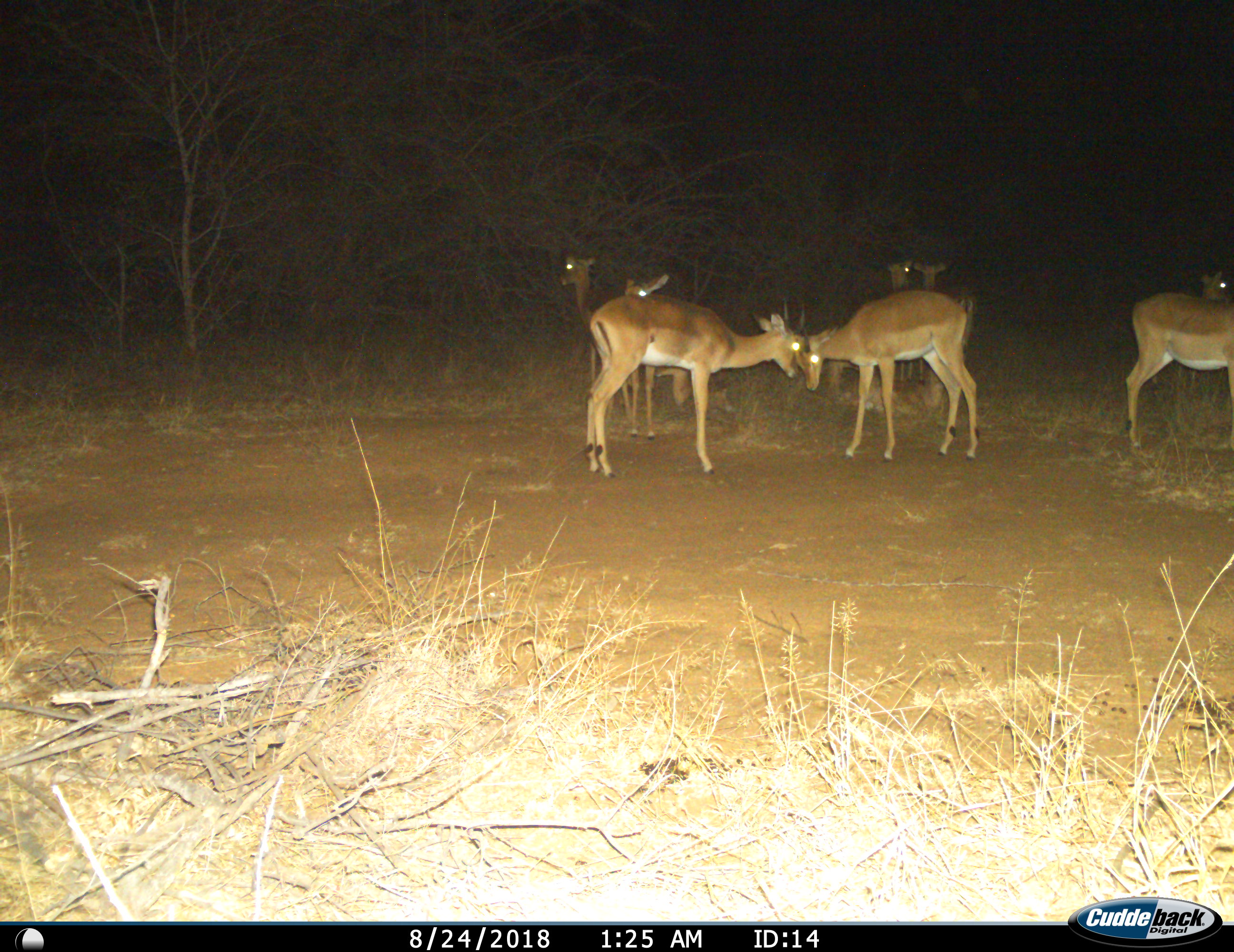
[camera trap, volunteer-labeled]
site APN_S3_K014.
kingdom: Animalia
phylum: Chordata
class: Mammalia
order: Artiodactyla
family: Bovidae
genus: Aepyceros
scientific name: Aepyceros melampus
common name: impala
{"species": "impala (Aepyceros melampus)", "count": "8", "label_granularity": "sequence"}